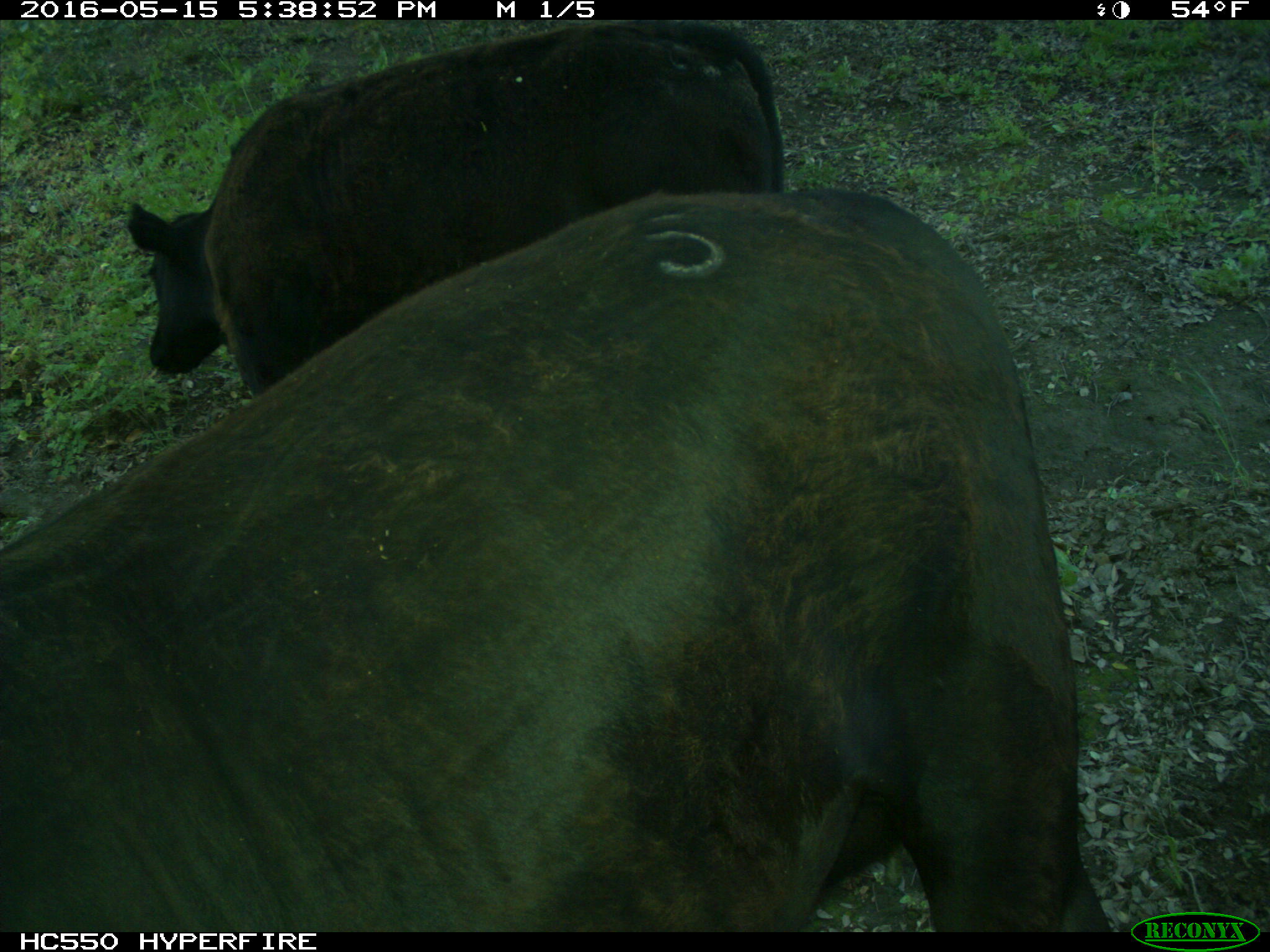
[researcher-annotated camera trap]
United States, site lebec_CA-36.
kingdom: Animalia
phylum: Chordata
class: Mammalia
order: Artiodactyla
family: Bovidae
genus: Bos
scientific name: Bos taurus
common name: domestic cow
Bos taurus (domestic cow).